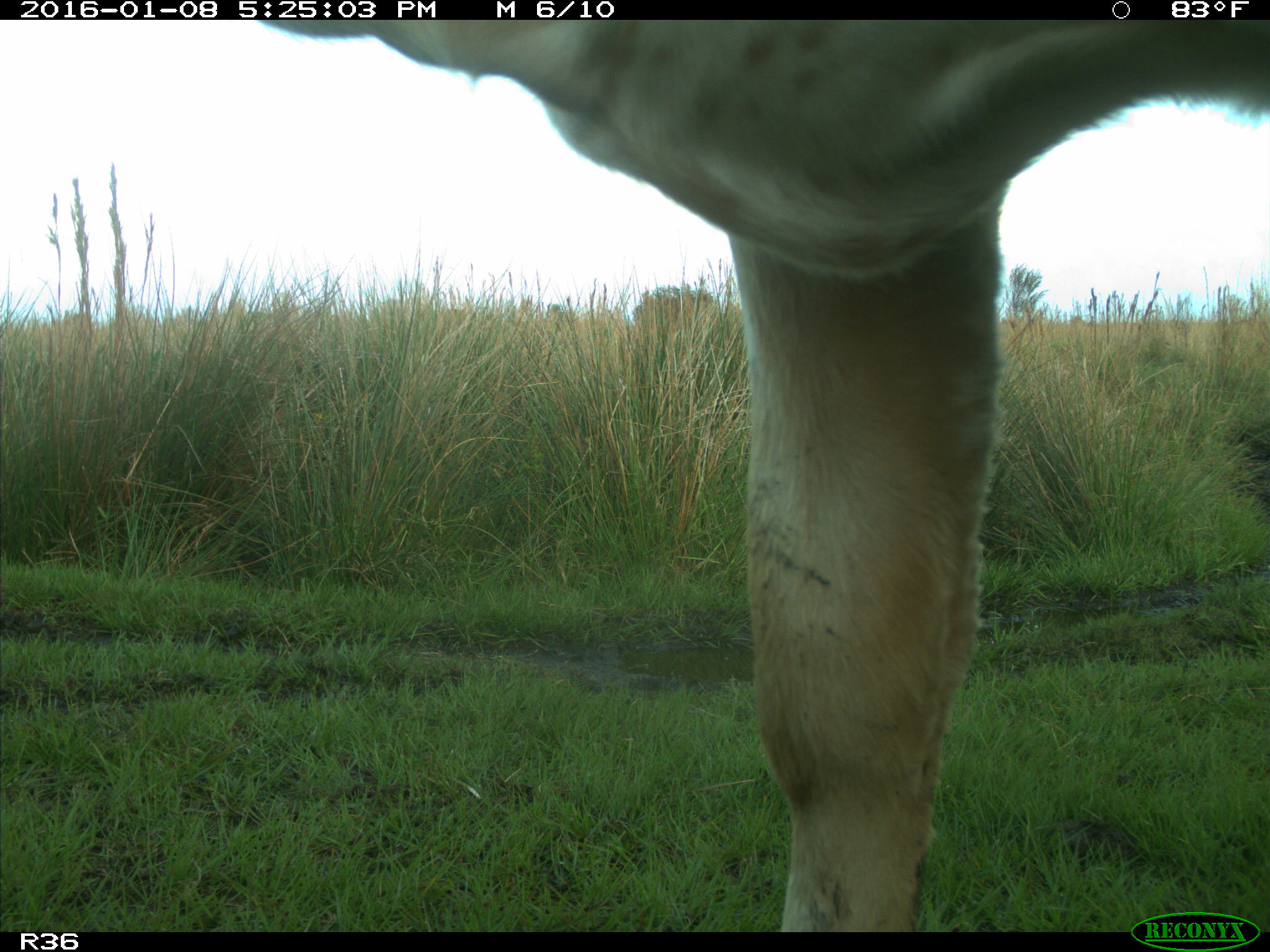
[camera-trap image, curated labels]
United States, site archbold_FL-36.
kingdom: Animalia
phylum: Chordata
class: Mammalia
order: Artiodactyla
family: Bovidae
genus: Bos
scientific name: Bos taurus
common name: domestic cow